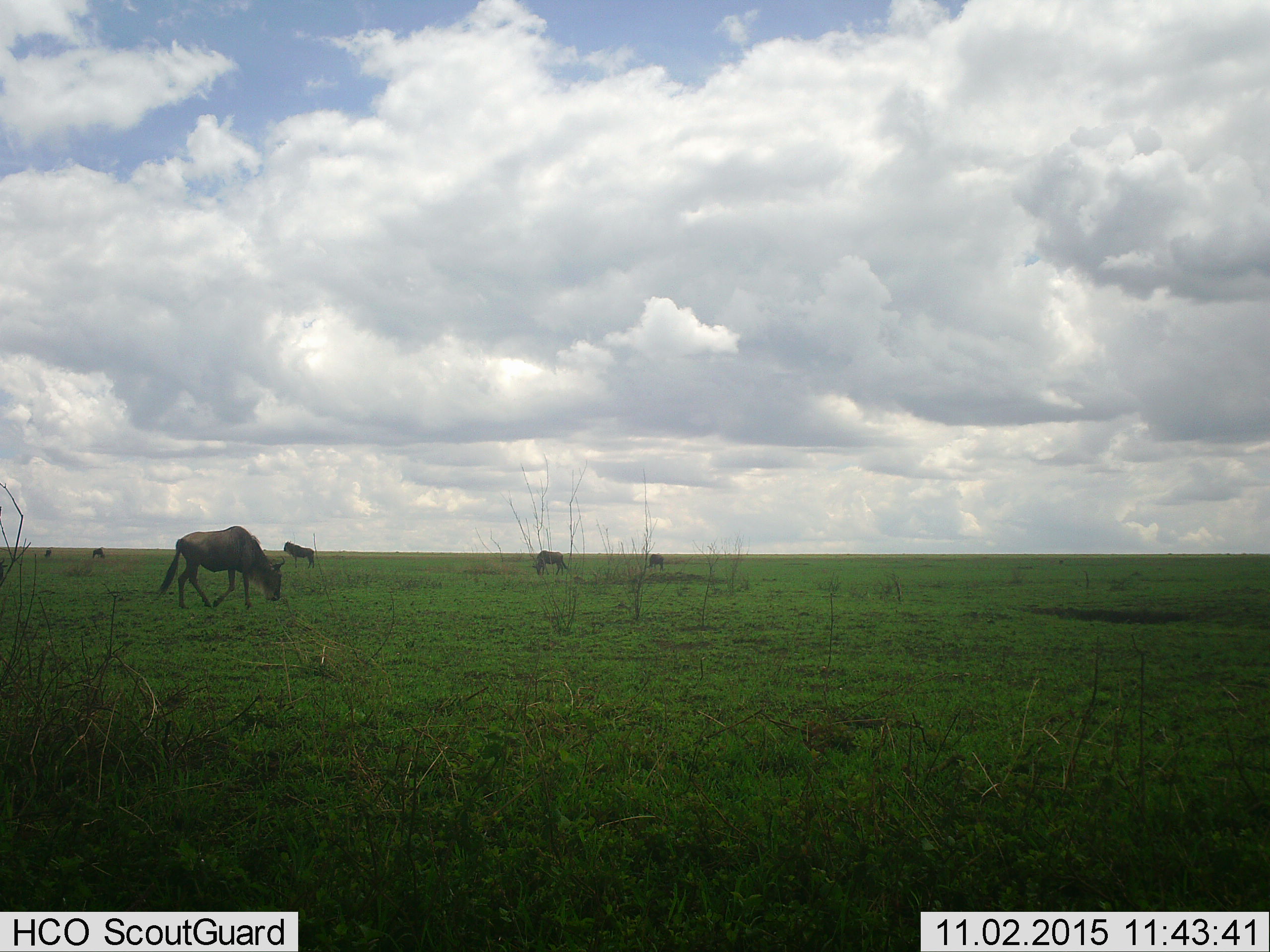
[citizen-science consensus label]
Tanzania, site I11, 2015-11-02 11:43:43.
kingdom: Animalia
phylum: Chordata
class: Mammalia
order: Artiodactyla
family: Bovidae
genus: Connochaetes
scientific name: Connochaetes taurinus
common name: blue wildebeest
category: wildebeest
Wildebeest (blue wildebeest) (Connochaetes taurinus), count 6. Behavior (volunteer vote fractions): standing 62%, resting 0%, moving 50%, interacting 0%. Young present (vote fraction): 0%. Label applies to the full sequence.